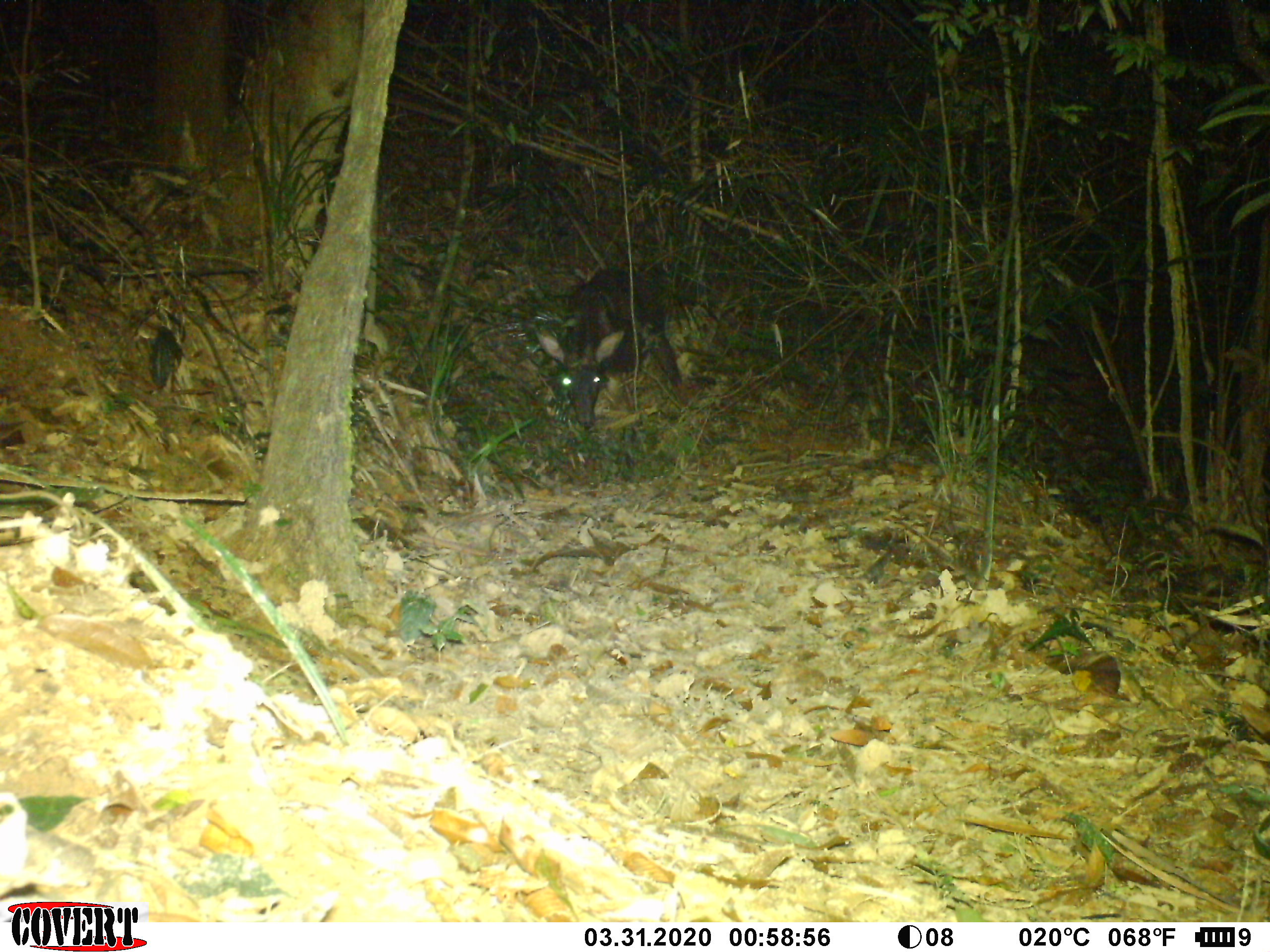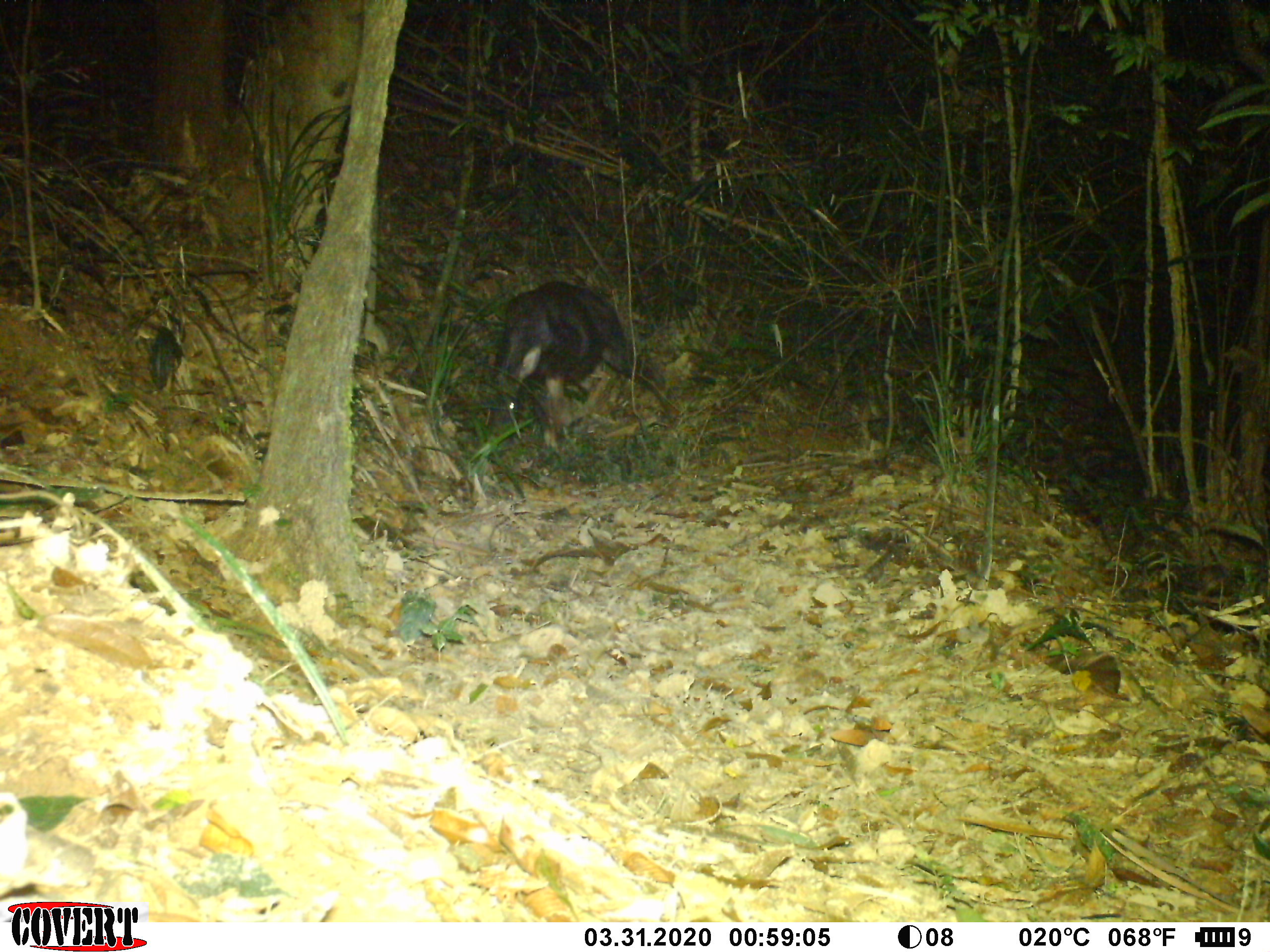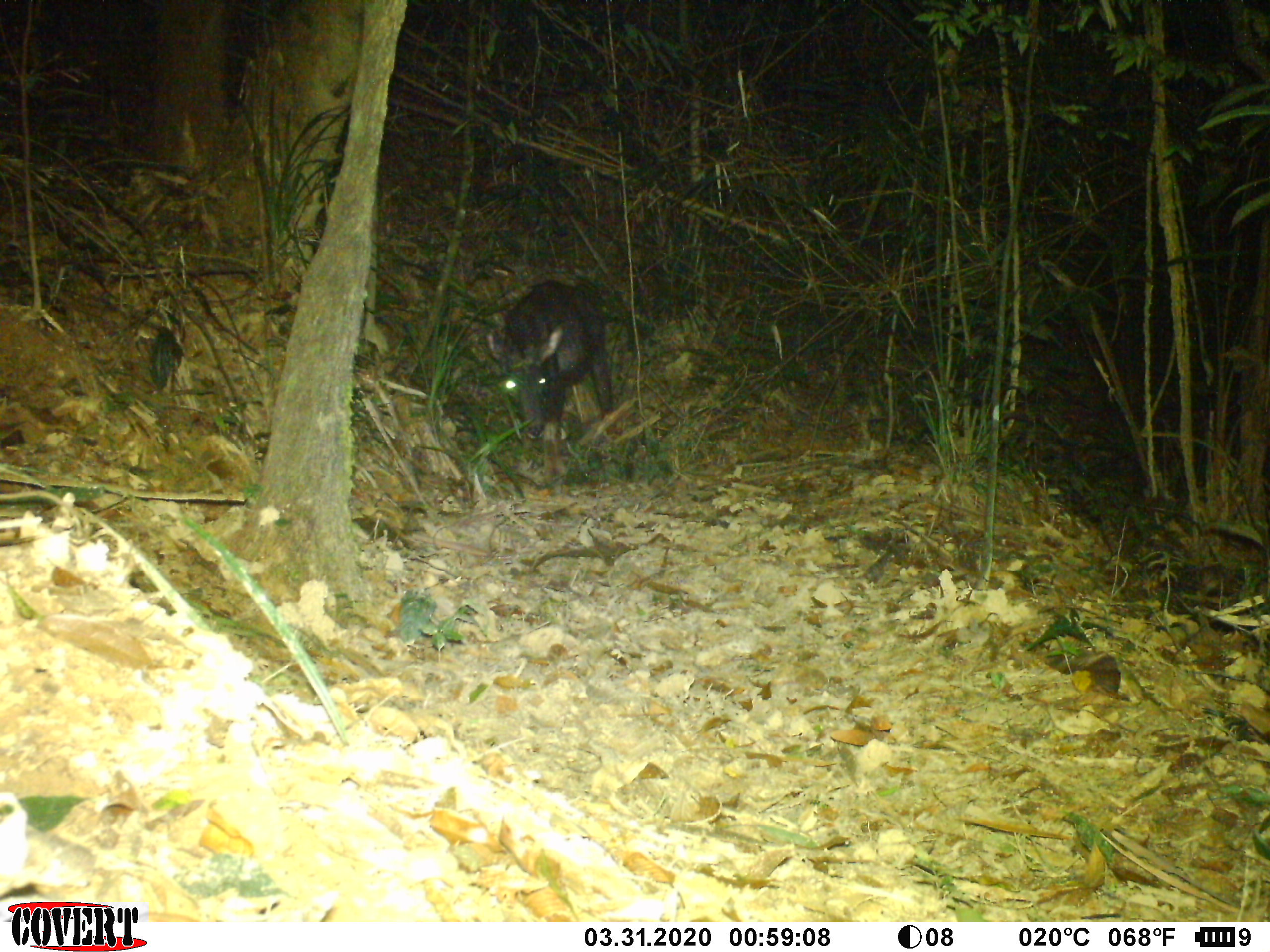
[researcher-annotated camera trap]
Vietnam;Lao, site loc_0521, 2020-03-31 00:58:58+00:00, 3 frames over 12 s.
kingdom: Animalia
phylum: Chordata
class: Mammalia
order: Artiodactyla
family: Bovidae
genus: Capricornis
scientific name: Capricornis sumatraensis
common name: chinese serow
Chinese serow (Capricornis sumatraensis). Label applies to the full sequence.